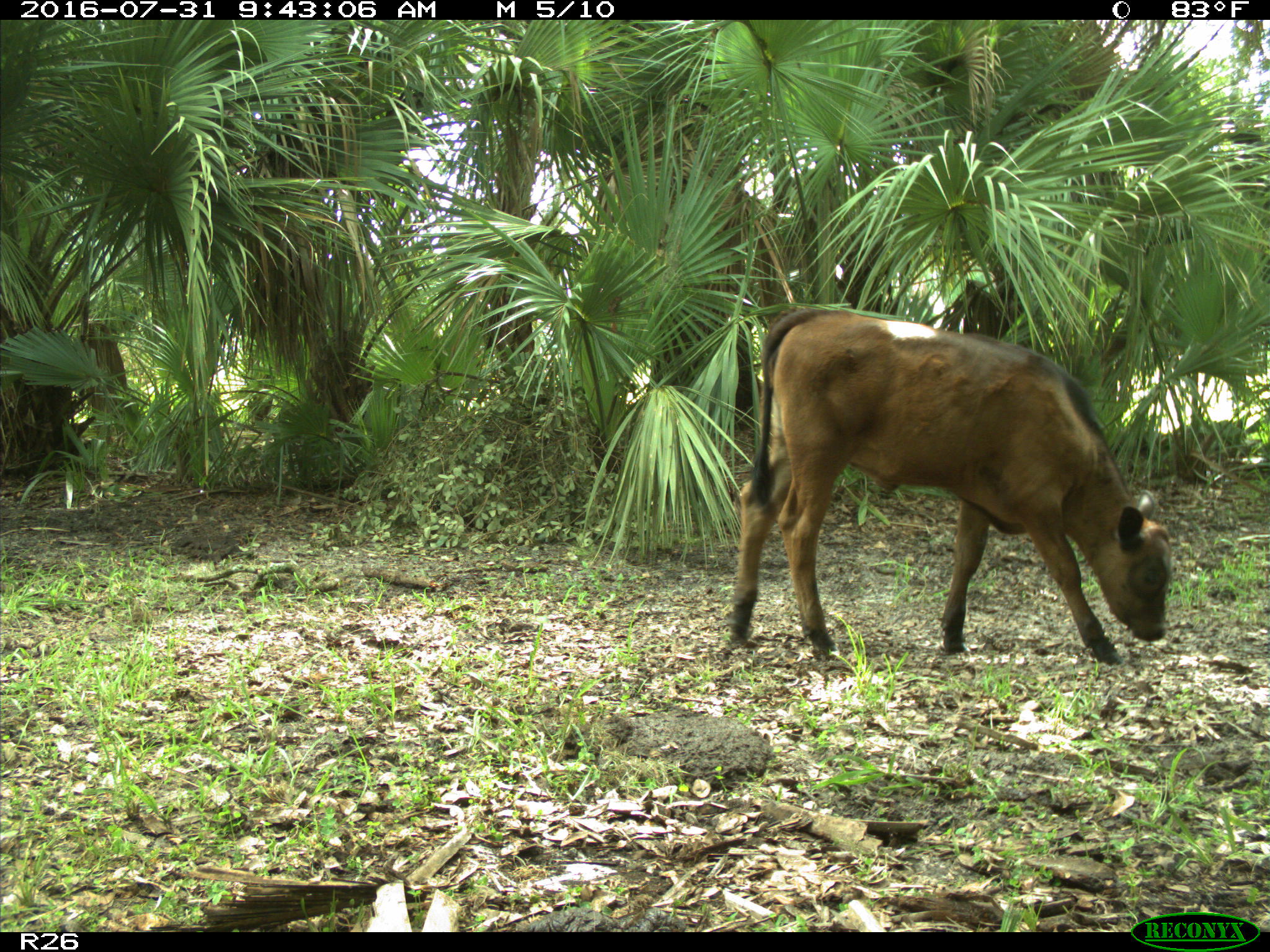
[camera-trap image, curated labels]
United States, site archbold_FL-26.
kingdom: Animalia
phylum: Chordata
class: Mammalia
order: Artiodactyla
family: Bovidae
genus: Bos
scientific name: Bos taurus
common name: domestic cow